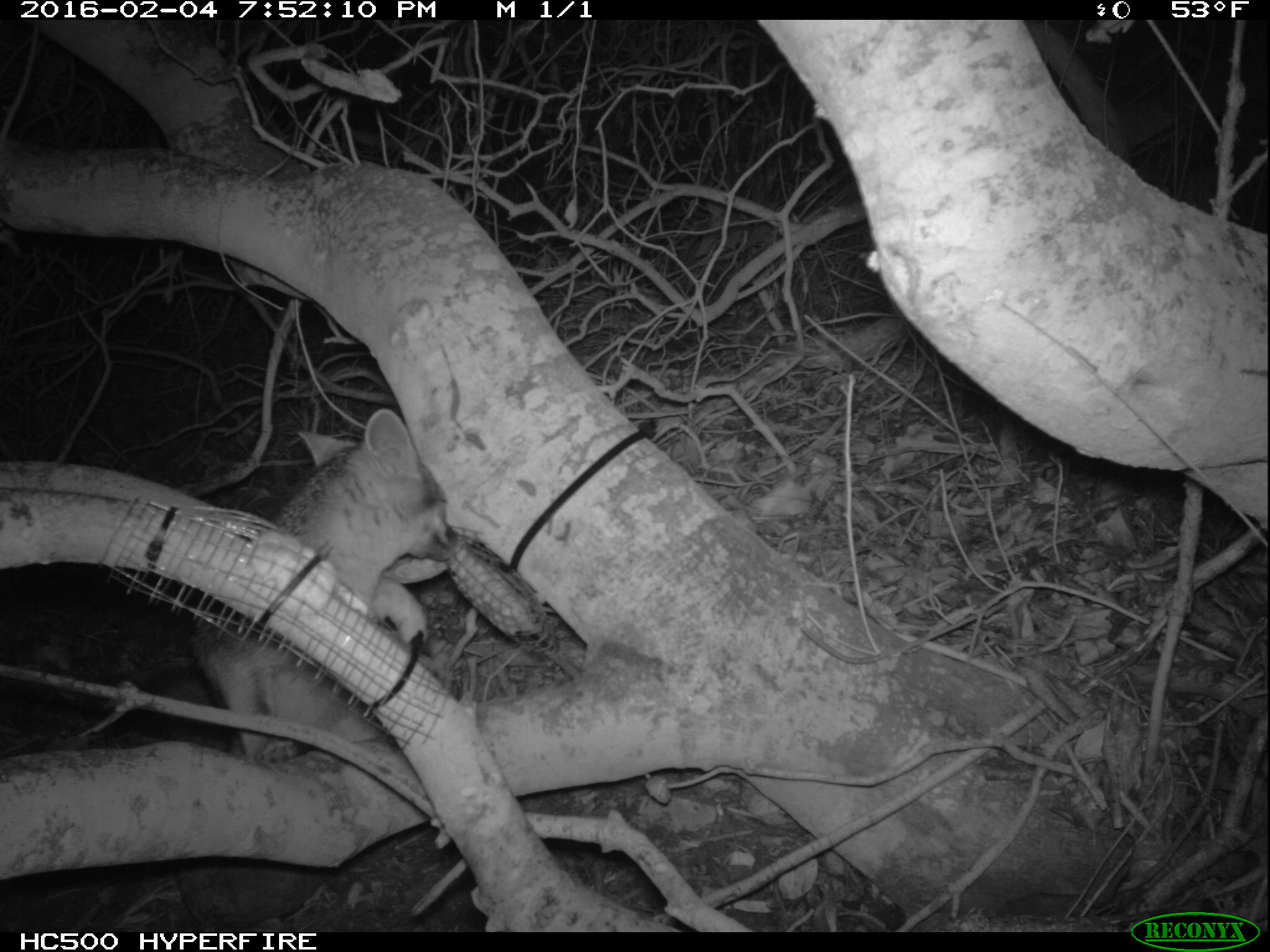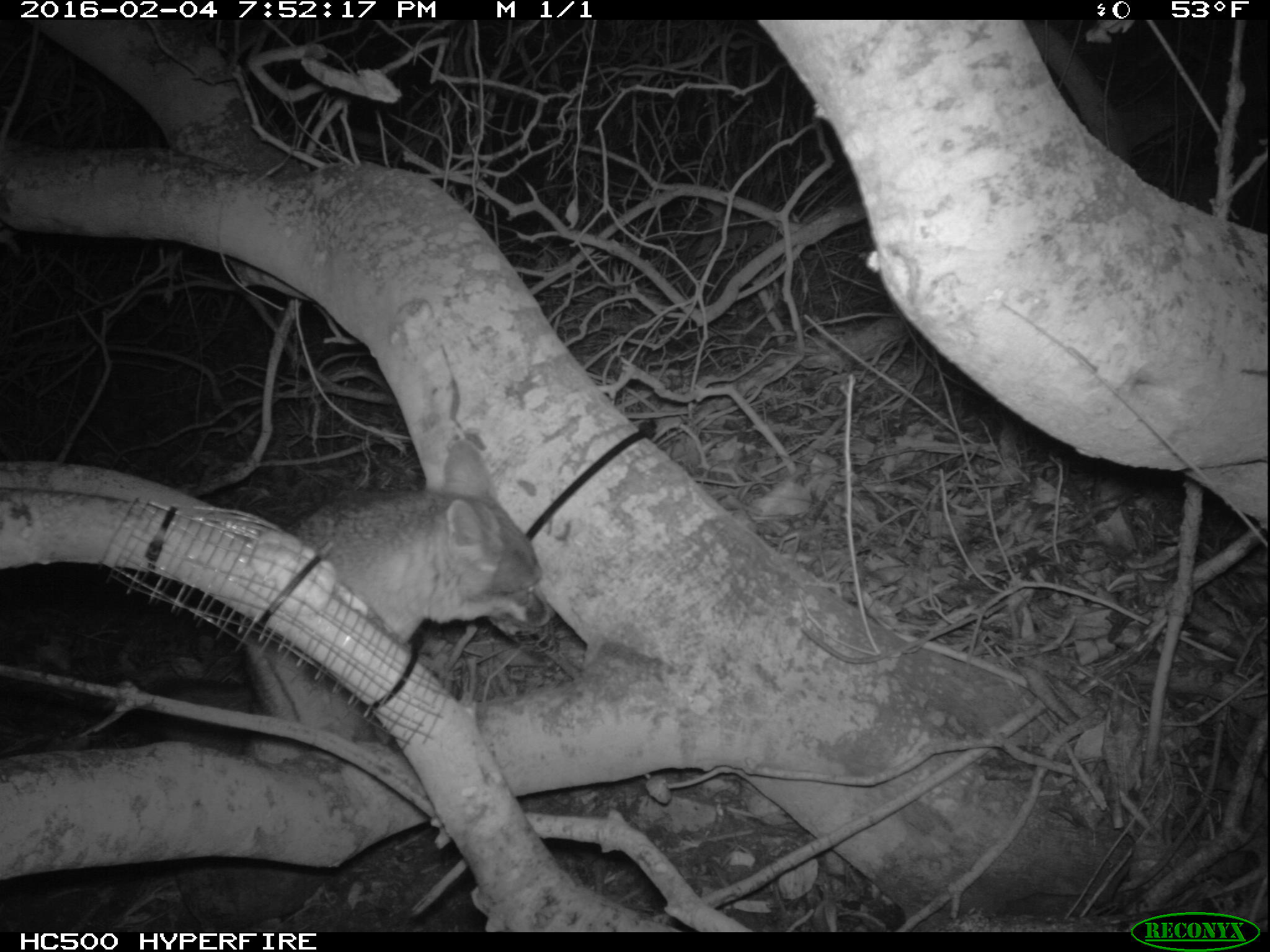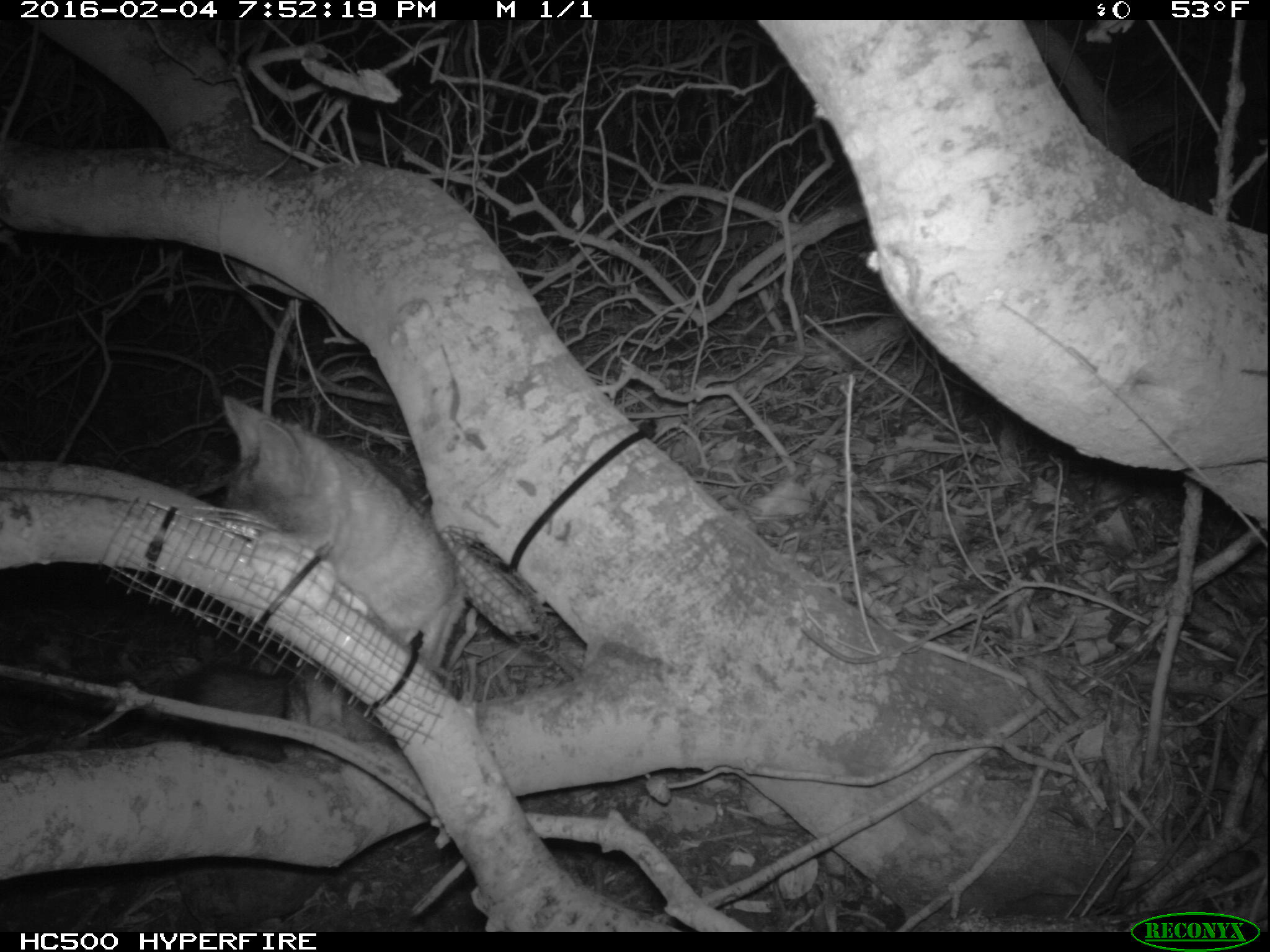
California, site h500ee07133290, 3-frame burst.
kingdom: Animalia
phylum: Chordata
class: Mammalia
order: Carnivora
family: Canidae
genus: Urocyon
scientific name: Urocyon littoralis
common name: island fox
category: fox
Fox (island fox) (Urocyon littoralis).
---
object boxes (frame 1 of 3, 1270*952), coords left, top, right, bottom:
fox: 192, 412, 456, 769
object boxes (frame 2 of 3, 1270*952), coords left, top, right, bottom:
fox: 130, 439, 556, 765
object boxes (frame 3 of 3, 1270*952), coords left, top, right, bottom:
fox: 203, 397, 468, 771